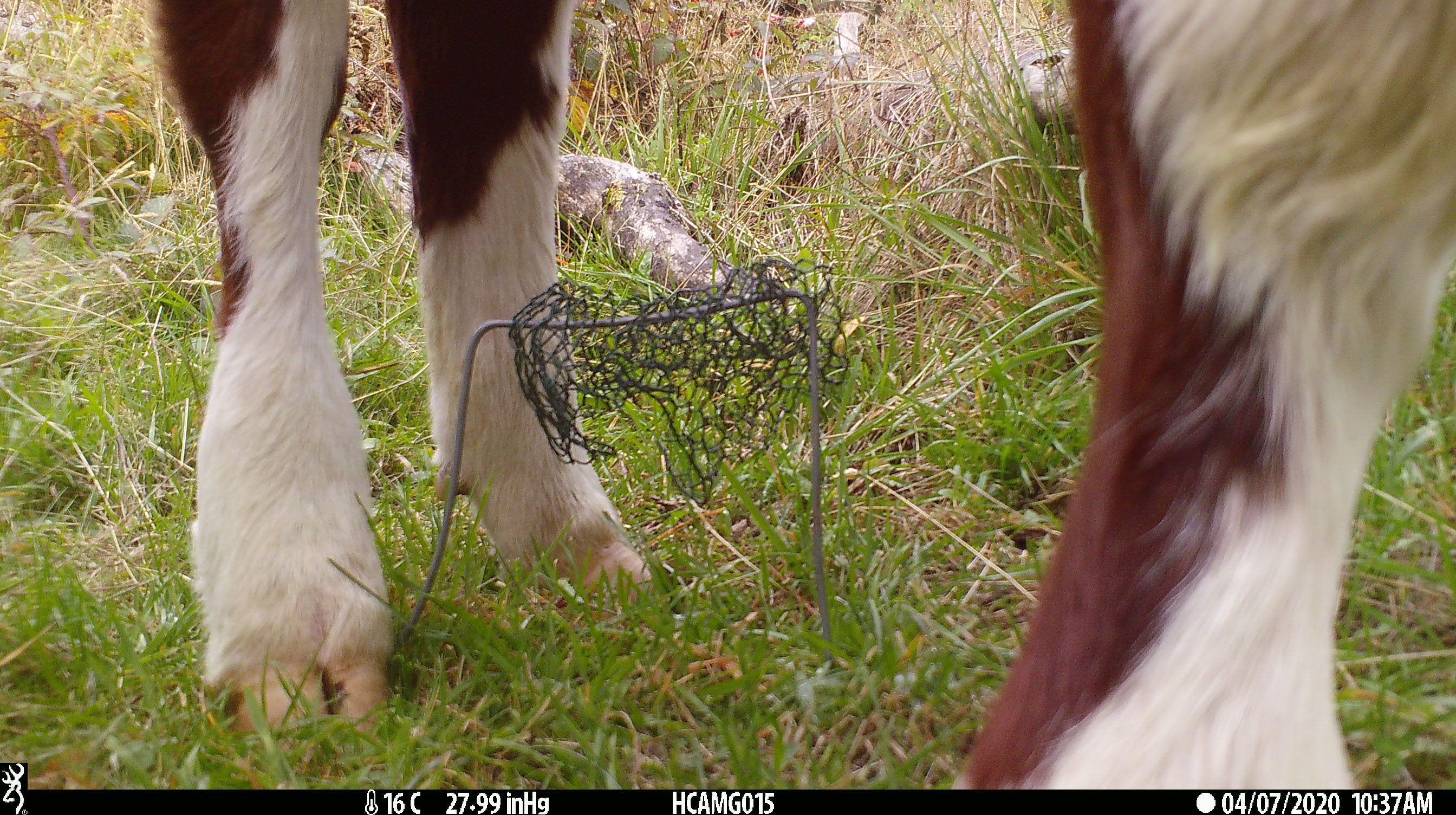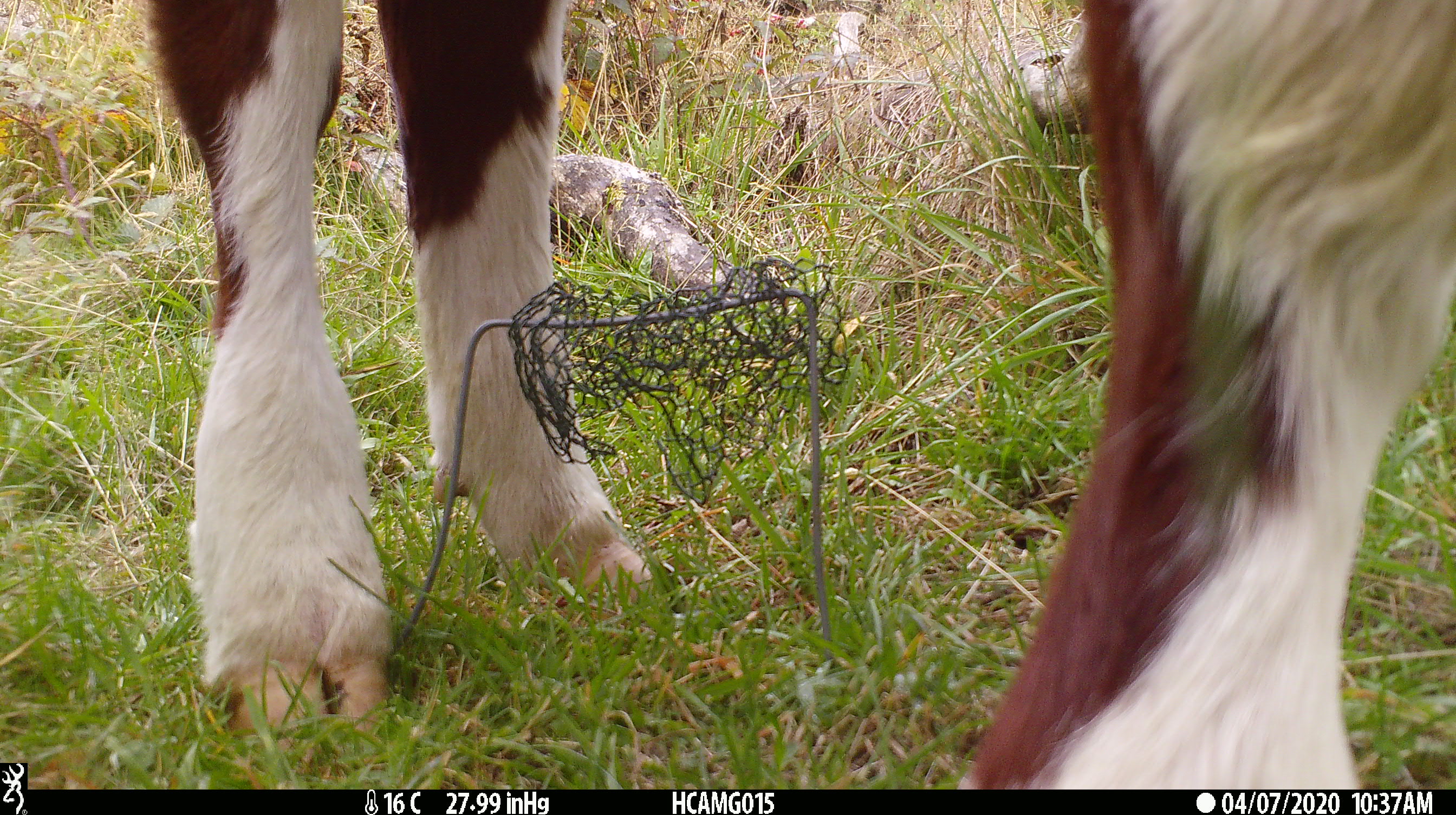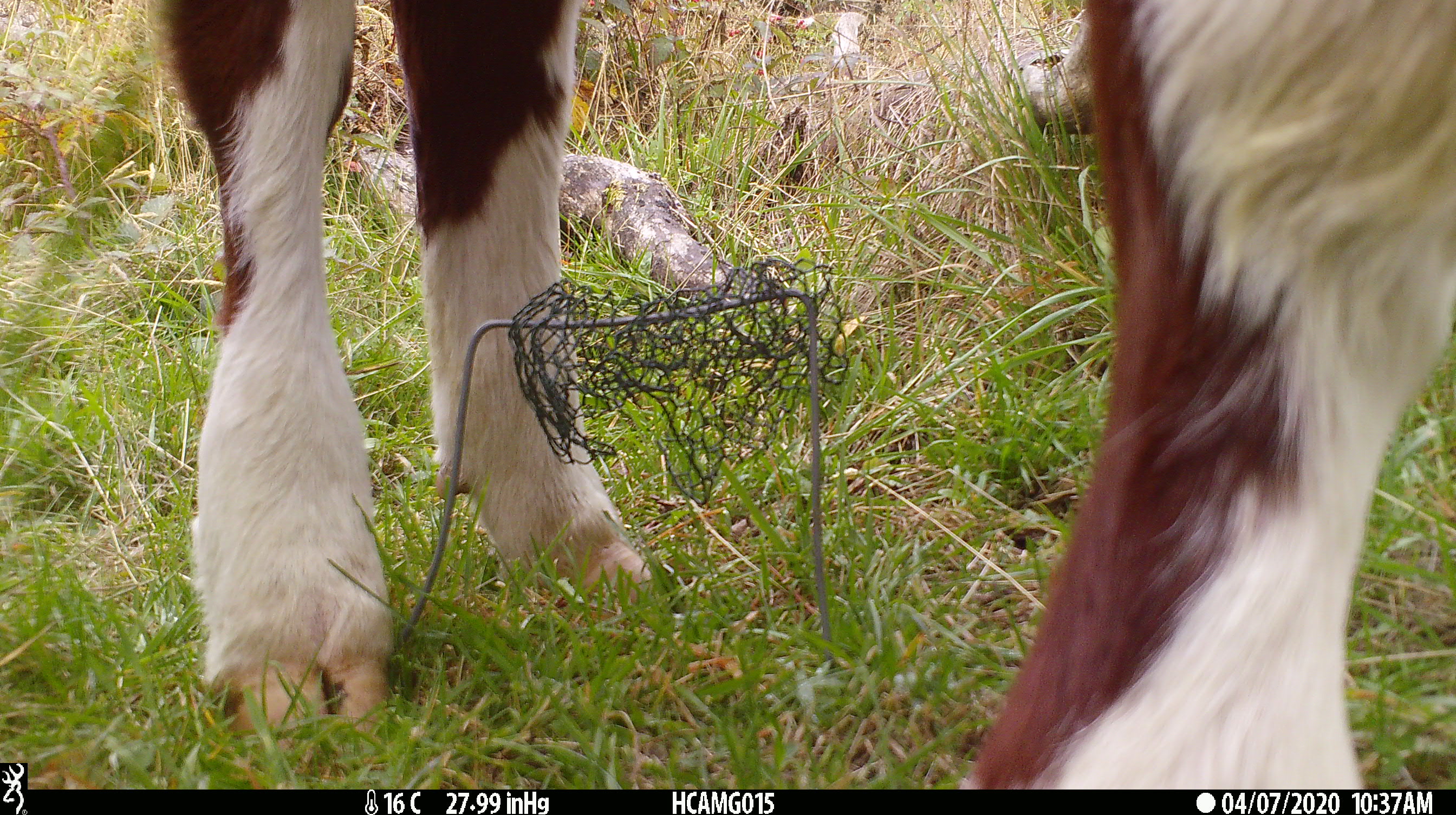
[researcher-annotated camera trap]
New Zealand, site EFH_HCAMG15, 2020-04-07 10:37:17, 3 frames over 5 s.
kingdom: Animalia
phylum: Chordata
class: Mammalia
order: Artiodactyla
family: Bovidae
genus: Bos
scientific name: Bos taurus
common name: domestic cow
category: cow